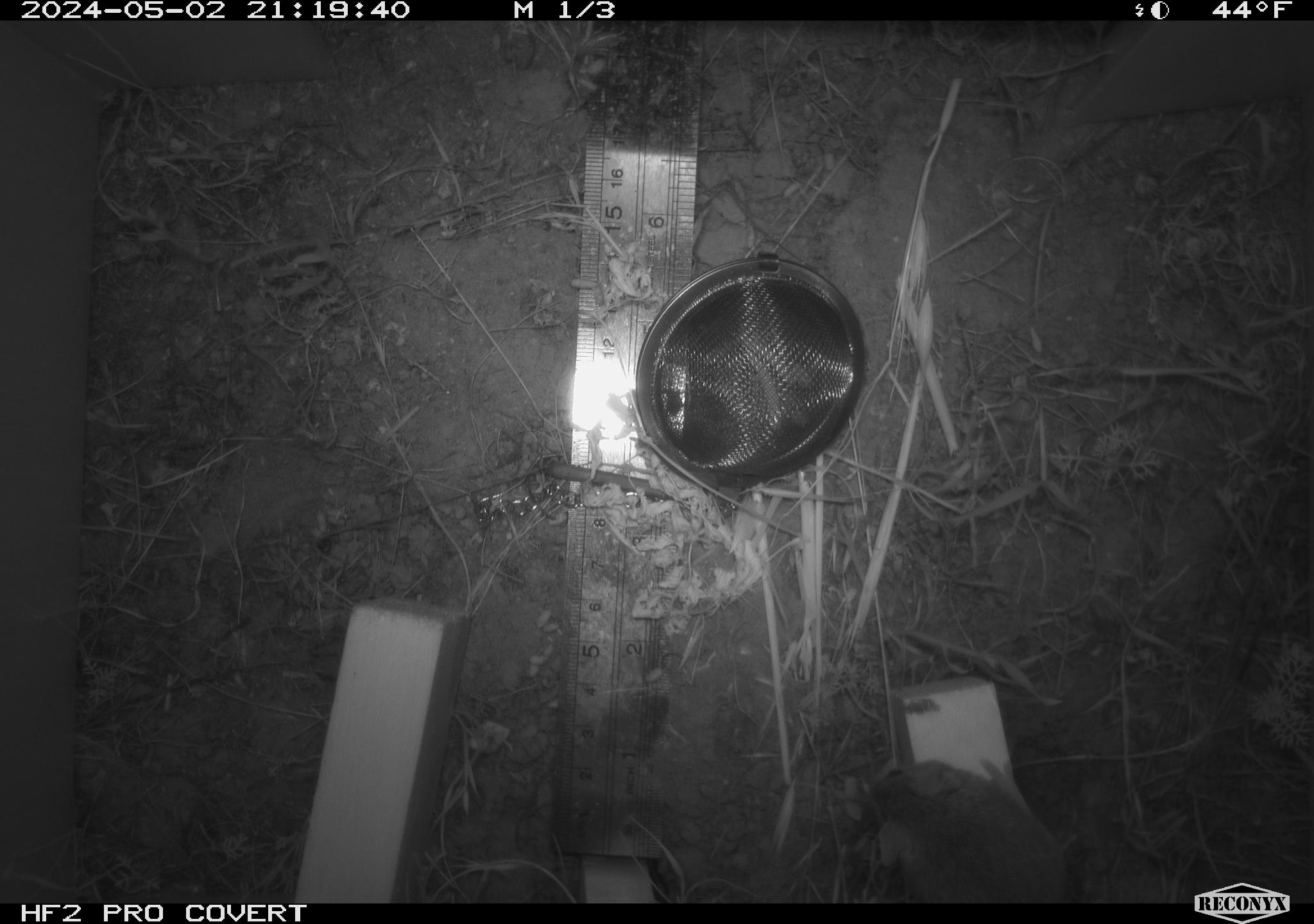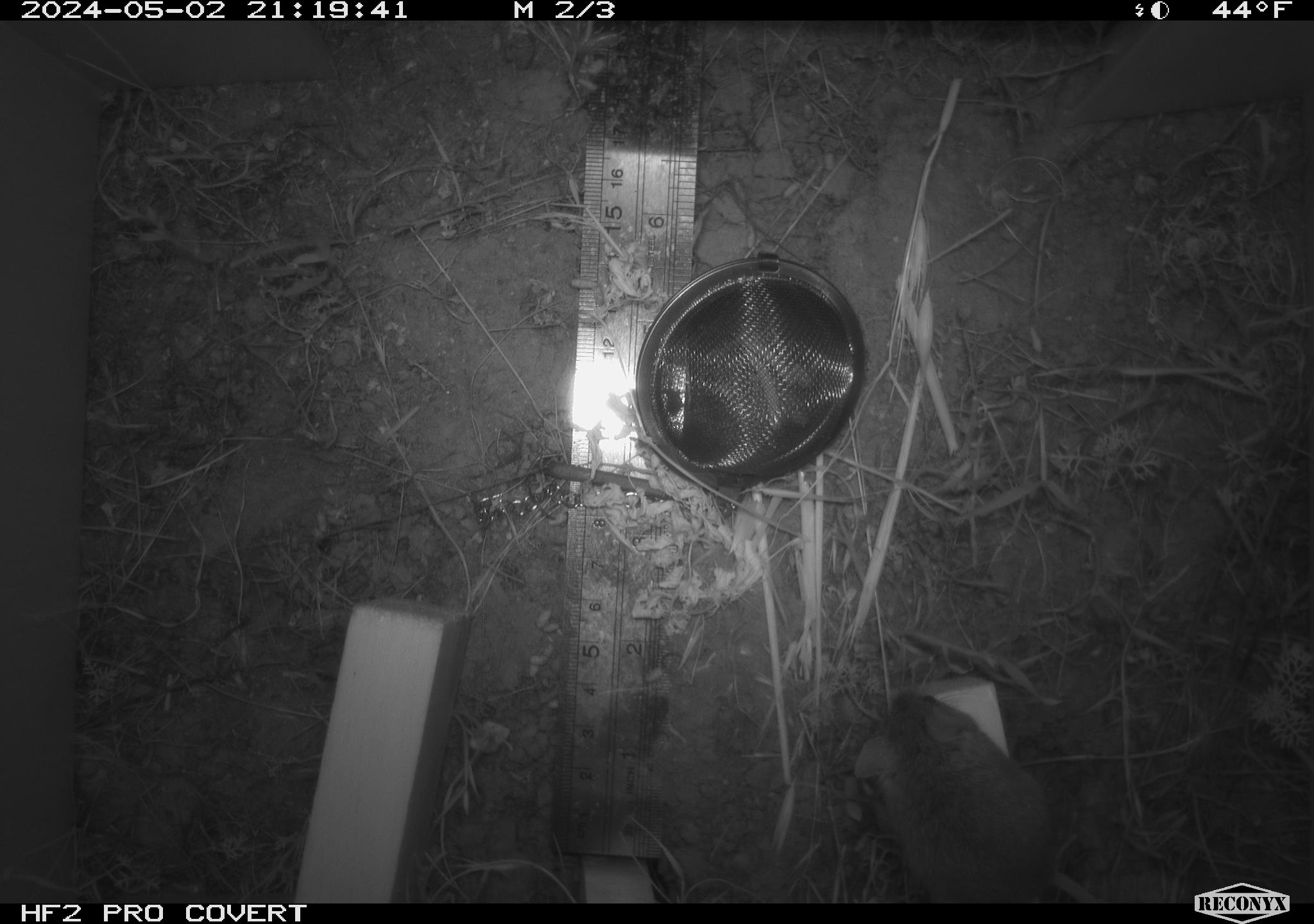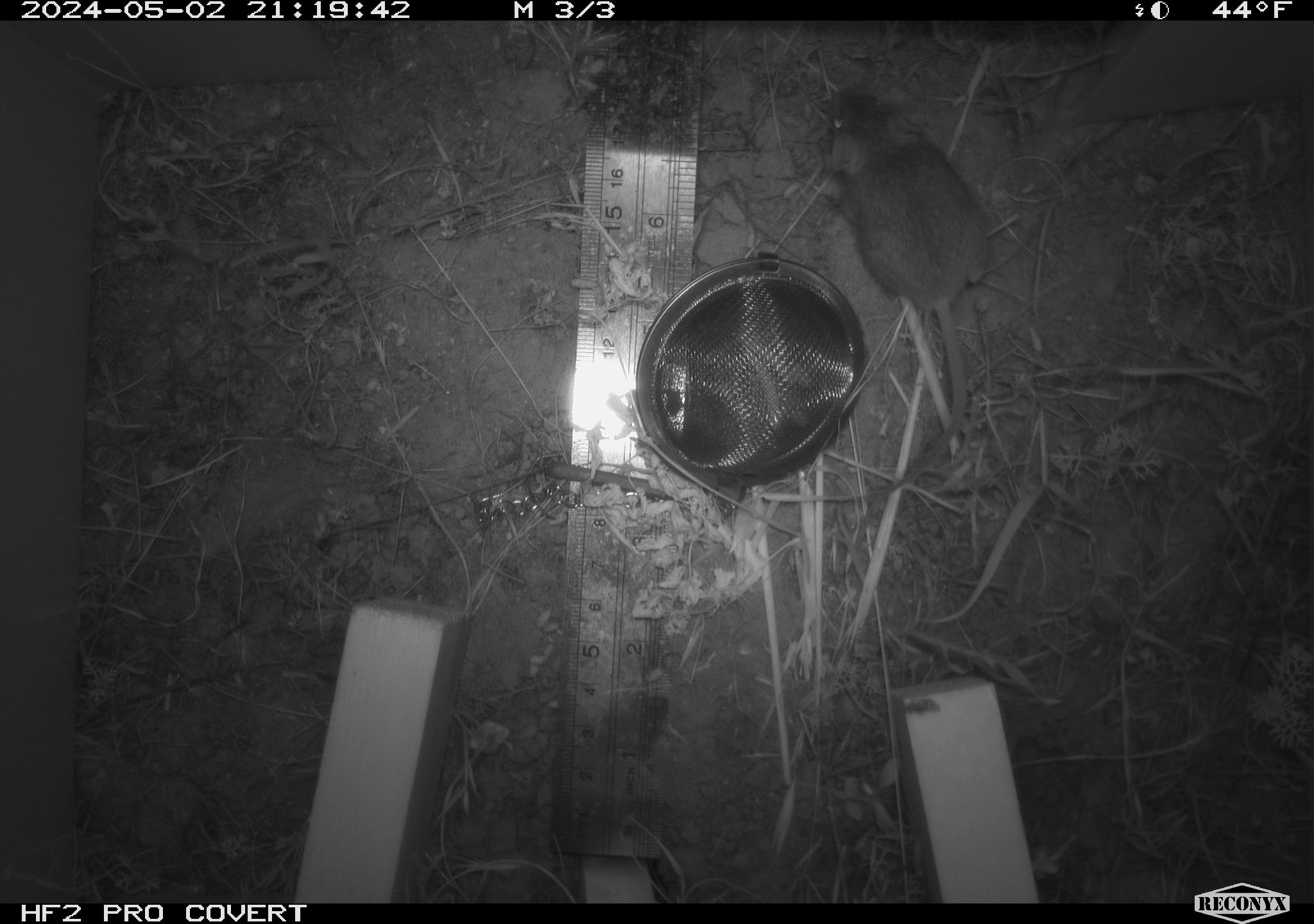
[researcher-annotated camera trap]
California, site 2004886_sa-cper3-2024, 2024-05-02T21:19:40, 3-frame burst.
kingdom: Animalia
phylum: Chordata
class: Mammalia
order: Rodentia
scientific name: Rodentia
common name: rodent